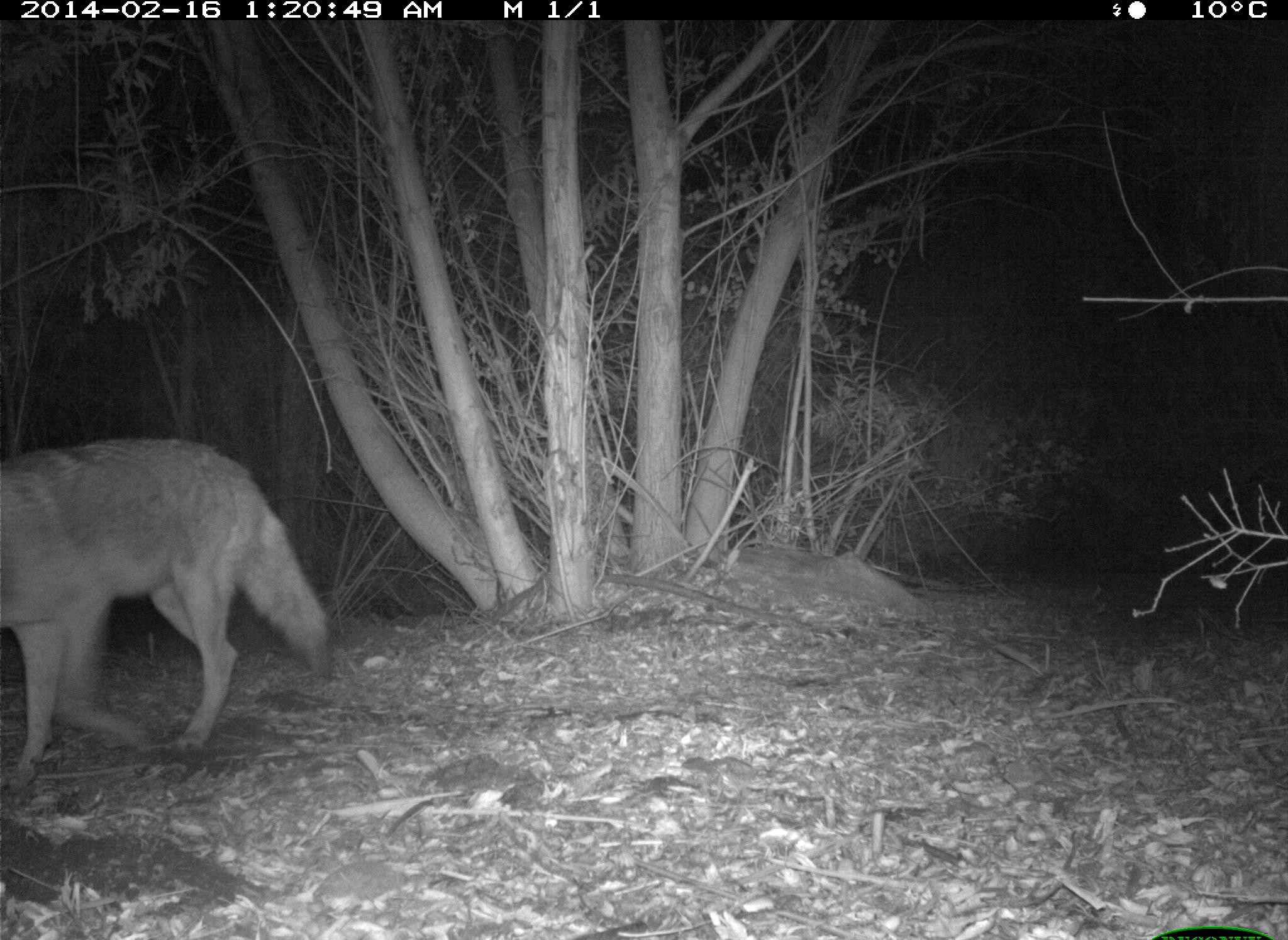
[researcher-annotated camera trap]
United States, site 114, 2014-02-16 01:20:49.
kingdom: Animalia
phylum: Chordata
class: Mammalia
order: Carnivora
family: Canidae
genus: Canis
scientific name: Canis latrans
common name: coyote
Coyote (Canis latrans).